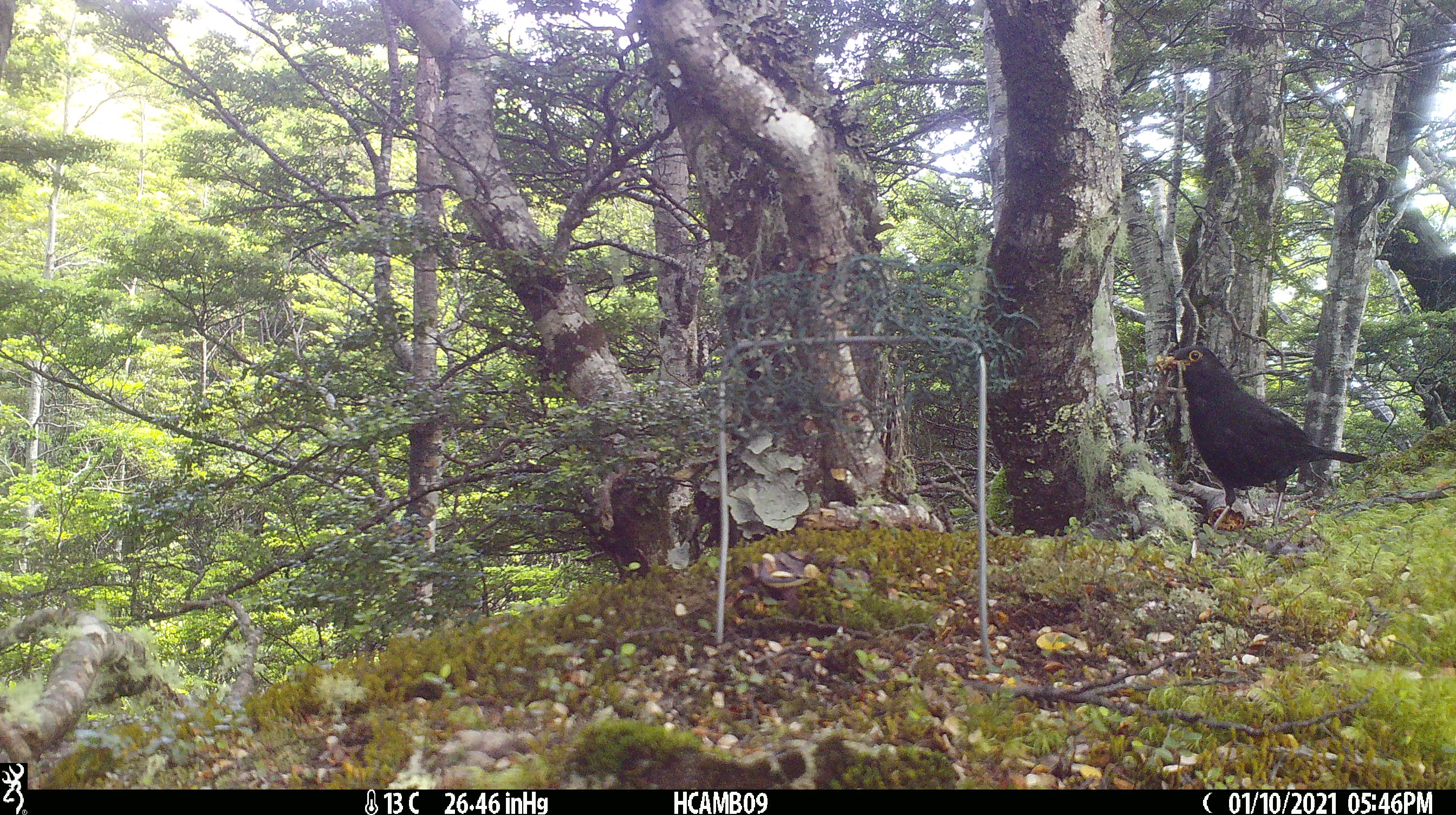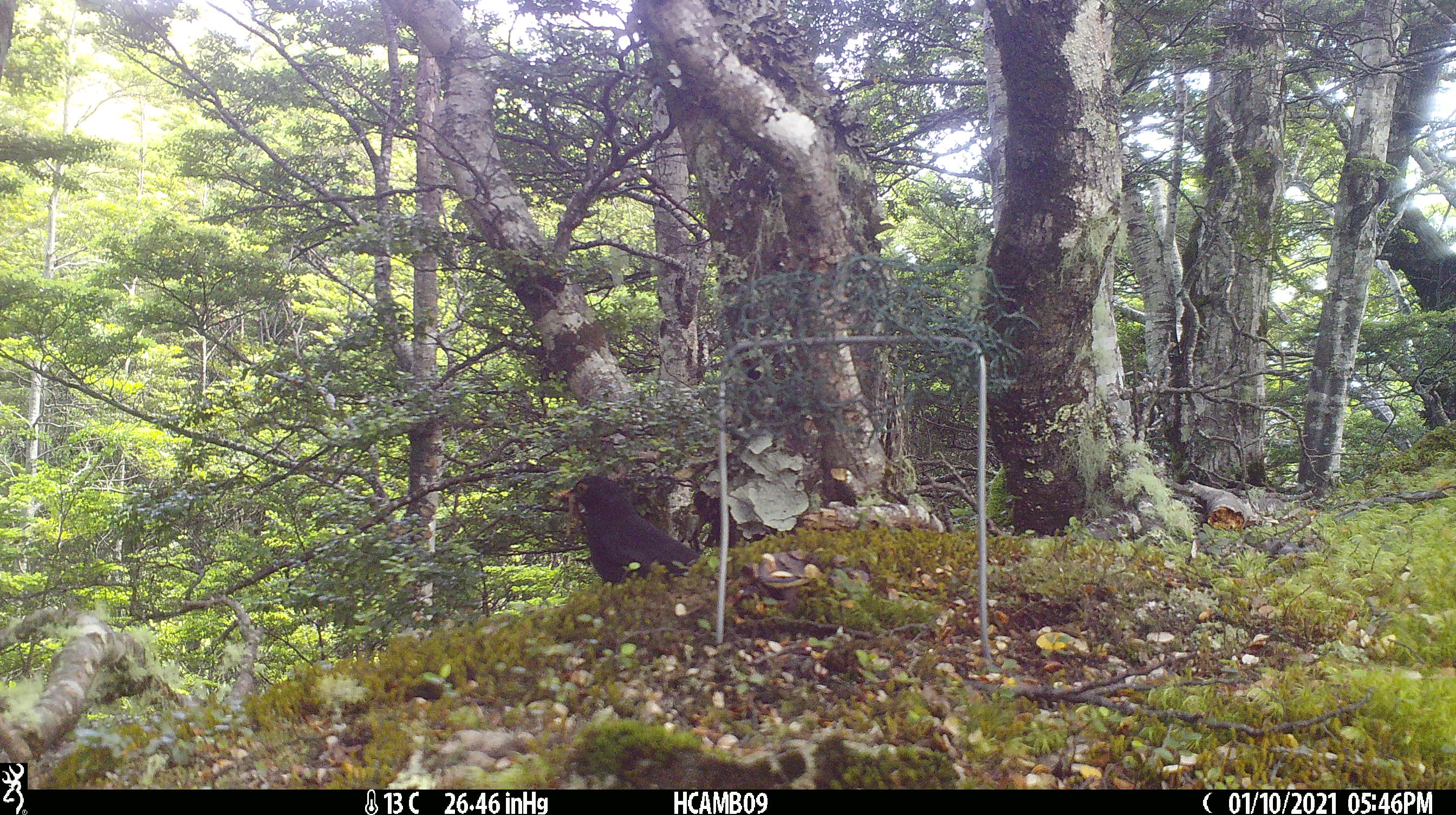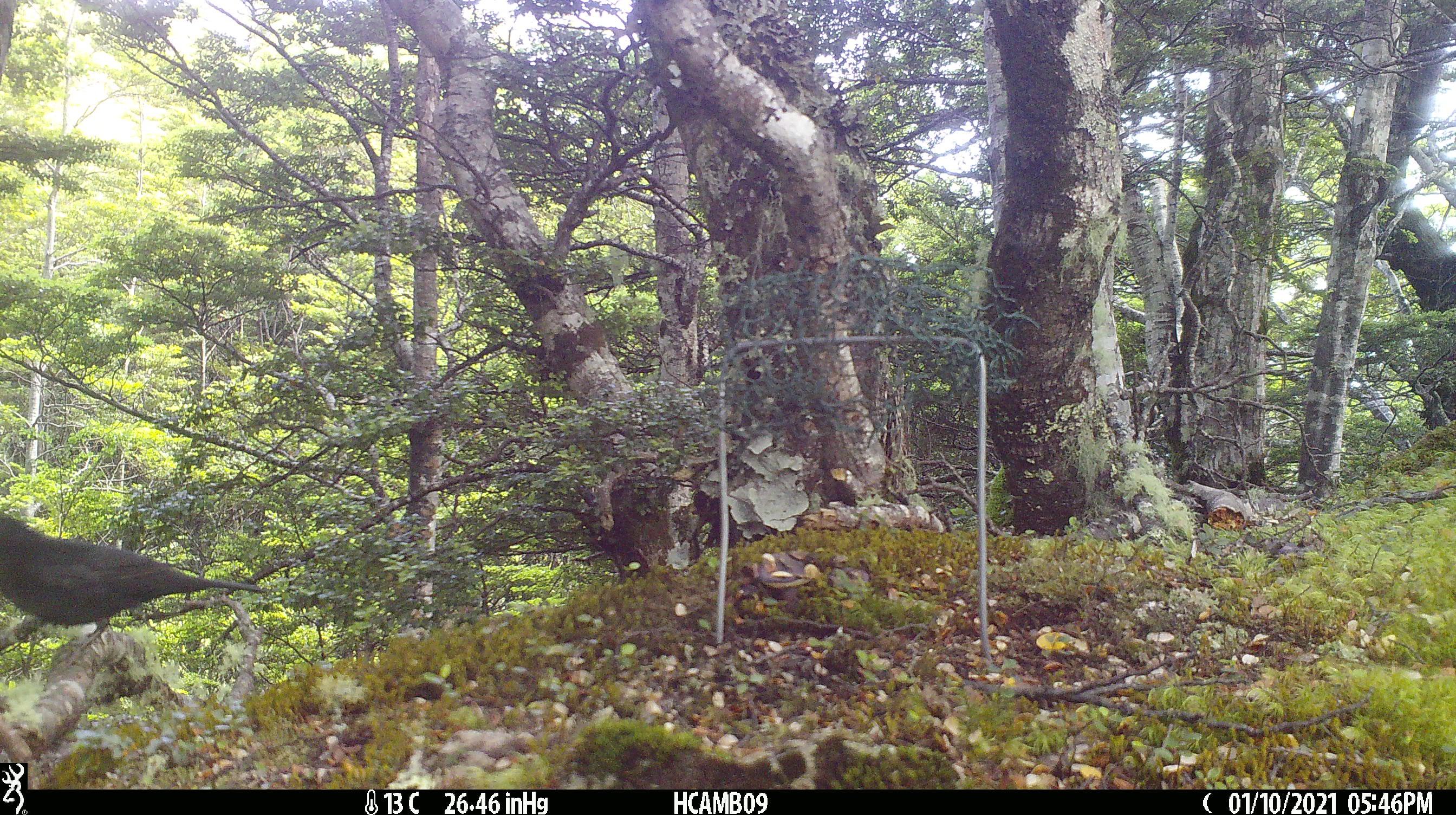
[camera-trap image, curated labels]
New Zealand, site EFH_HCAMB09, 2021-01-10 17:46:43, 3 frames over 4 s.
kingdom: Animalia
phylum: Chordata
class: Aves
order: Passeriformes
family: Turdidae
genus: Turdus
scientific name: Turdus merula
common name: eurasian blackbird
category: blackbird